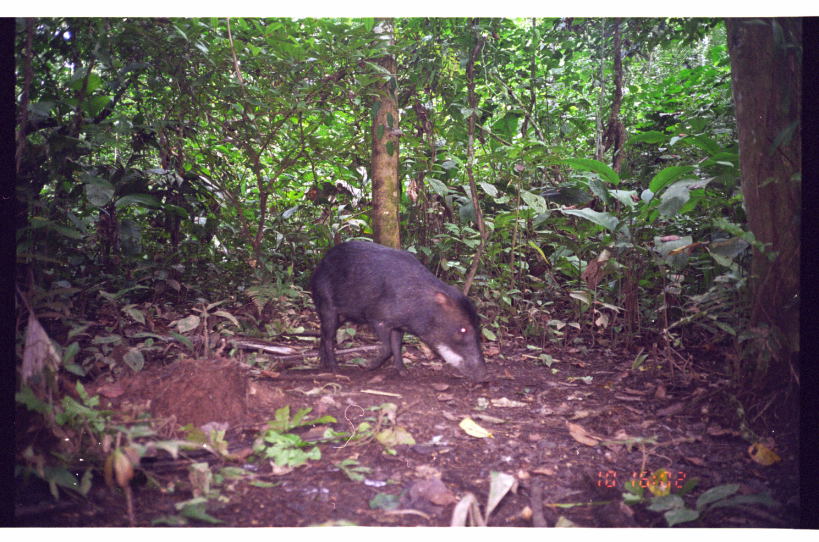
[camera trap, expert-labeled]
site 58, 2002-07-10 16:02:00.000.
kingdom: Animalia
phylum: Chordata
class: Mammalia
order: Artiodactyla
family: Tayassuidae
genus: Tayassu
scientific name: Tayassu pecari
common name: white-lipped peccary